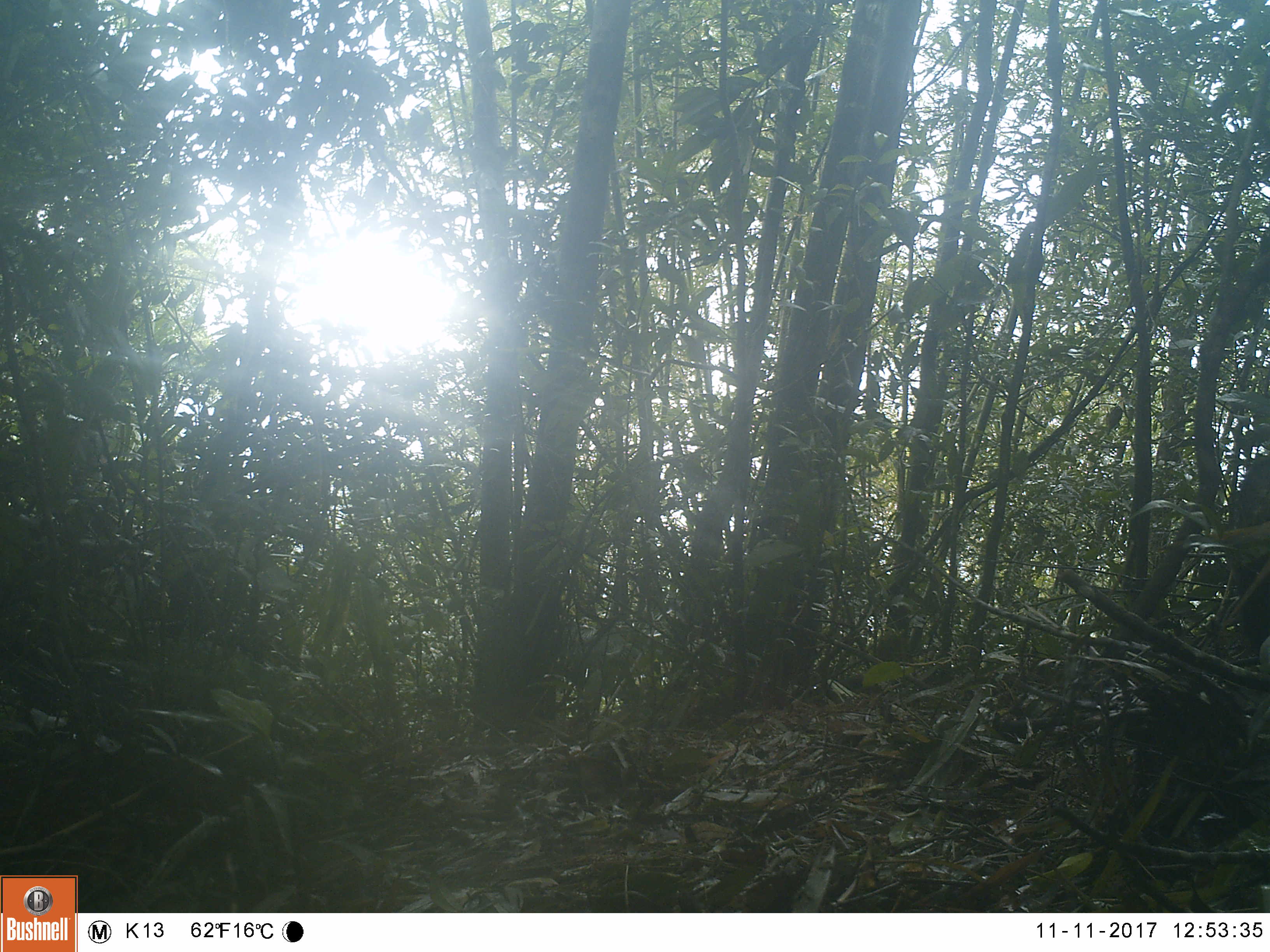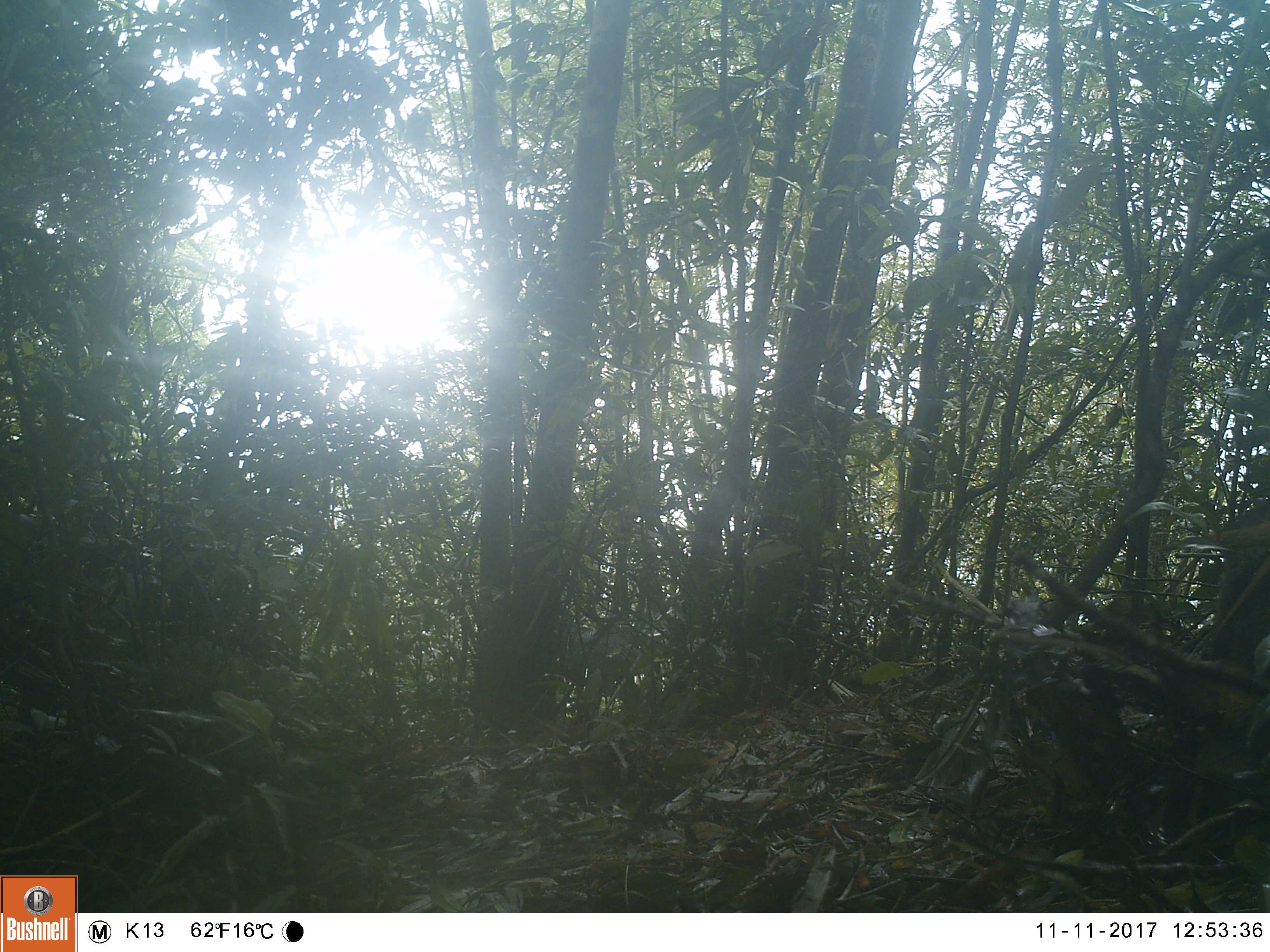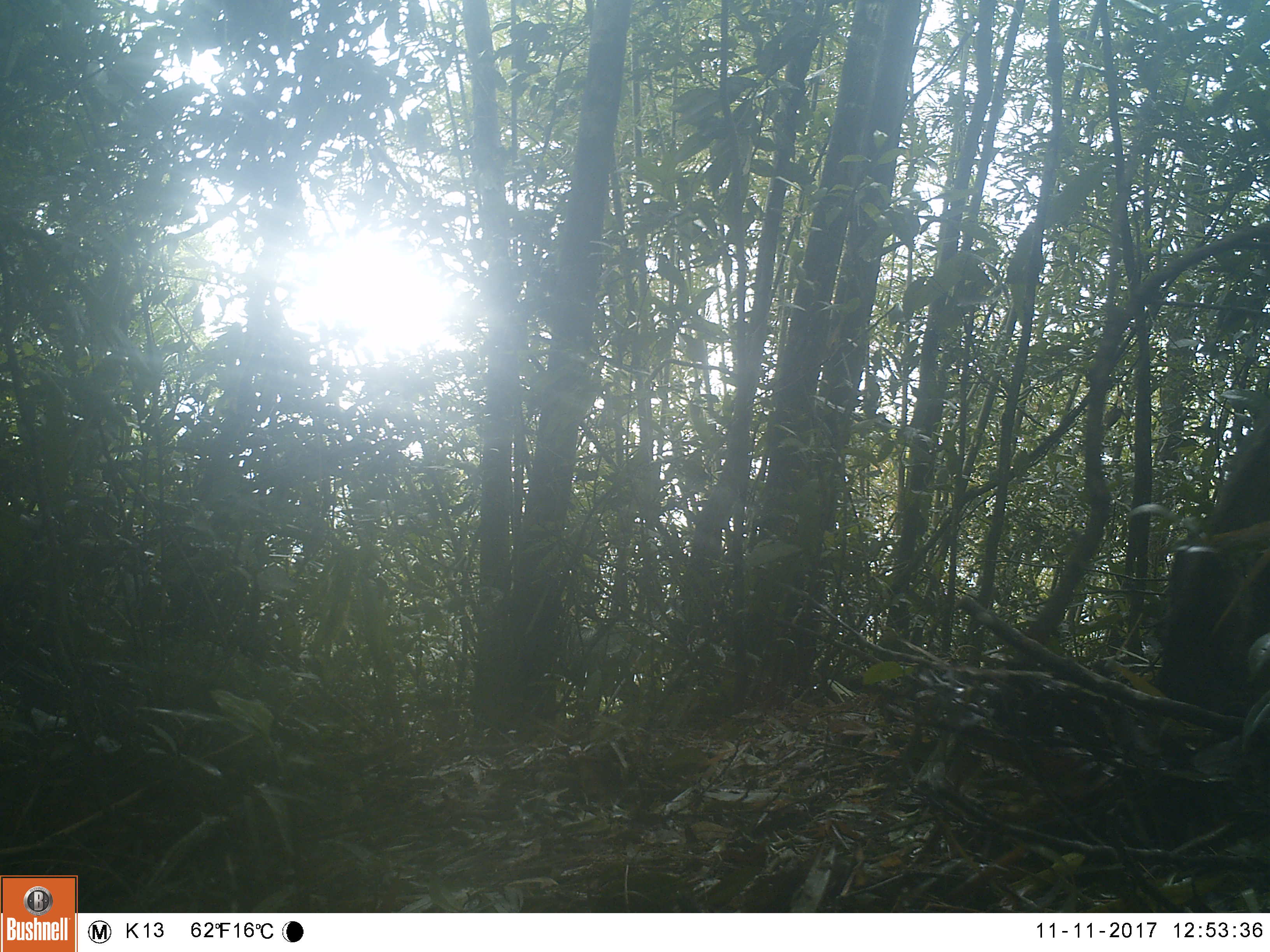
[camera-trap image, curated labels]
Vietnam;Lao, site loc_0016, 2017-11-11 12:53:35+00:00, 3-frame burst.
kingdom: Animalia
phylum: Chordata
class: Mammalia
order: Artiodactyla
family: Suidae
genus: Sus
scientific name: Sus scrofa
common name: eurasian wild pig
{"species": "eurasian wild pig (Sus scrofa)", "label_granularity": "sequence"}